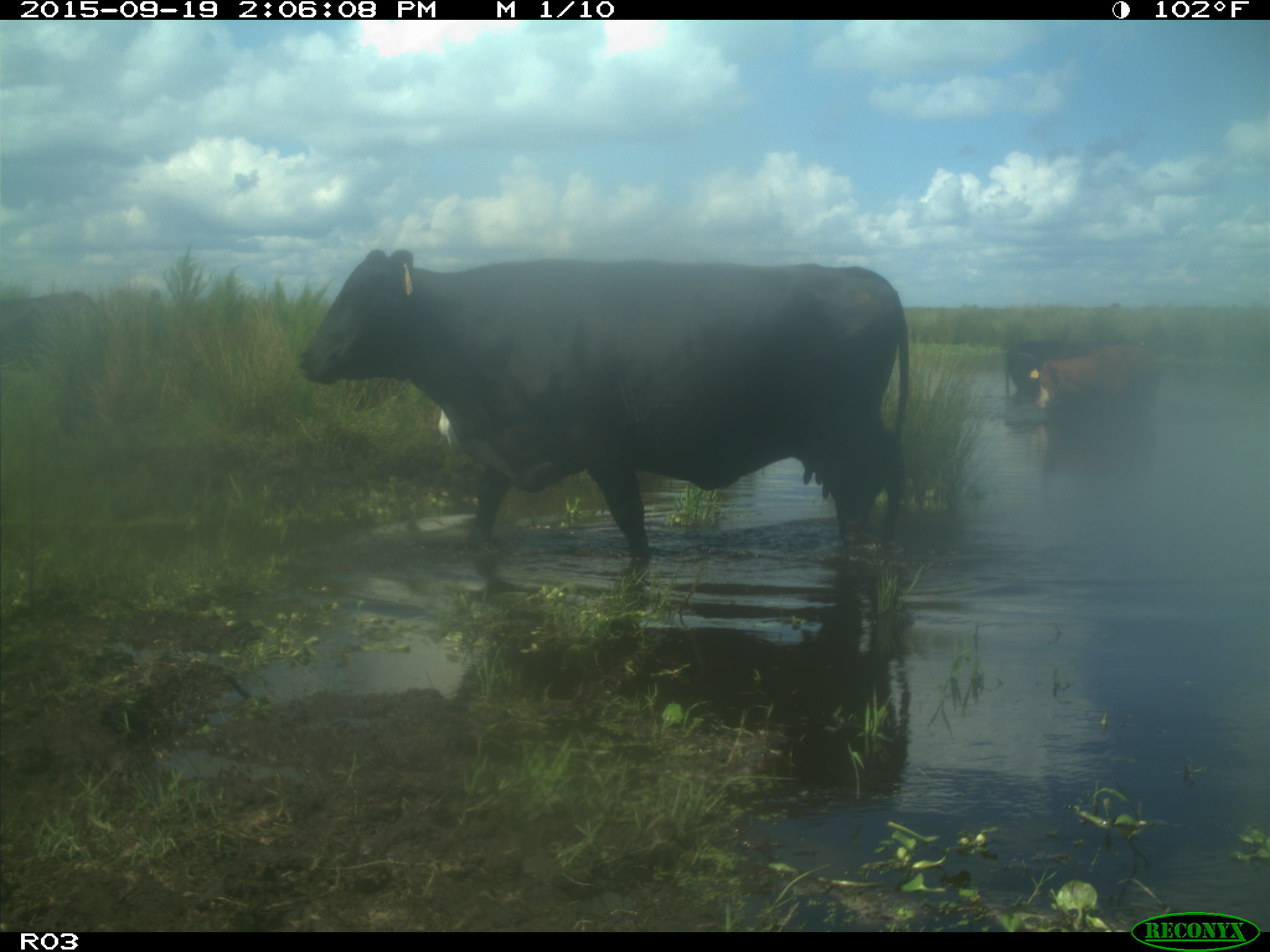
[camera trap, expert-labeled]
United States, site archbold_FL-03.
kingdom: Animalia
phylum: Chordata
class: Mammalia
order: Artiodactyla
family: Bovidae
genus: Bos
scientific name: Bos taurus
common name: domestic cow